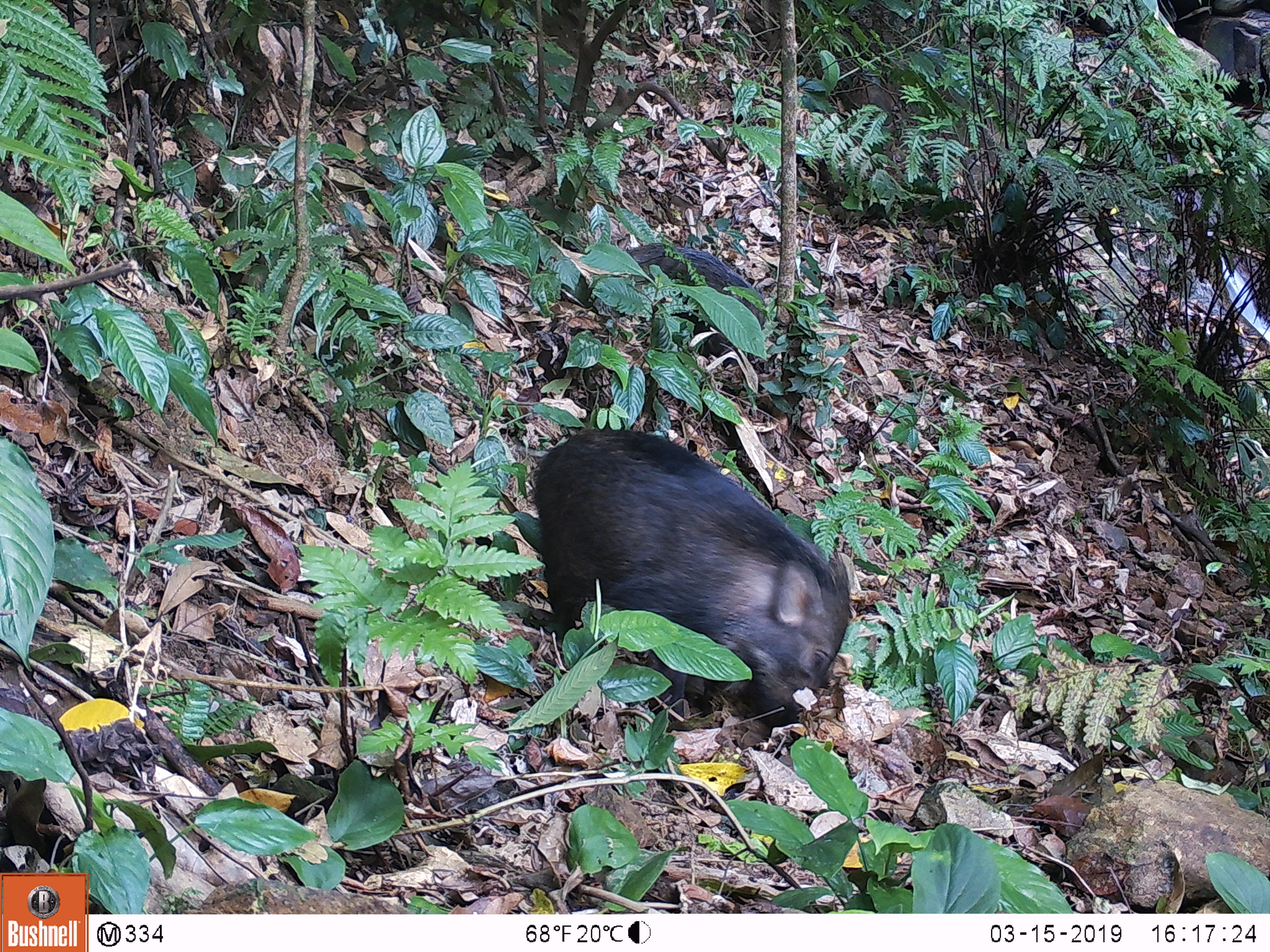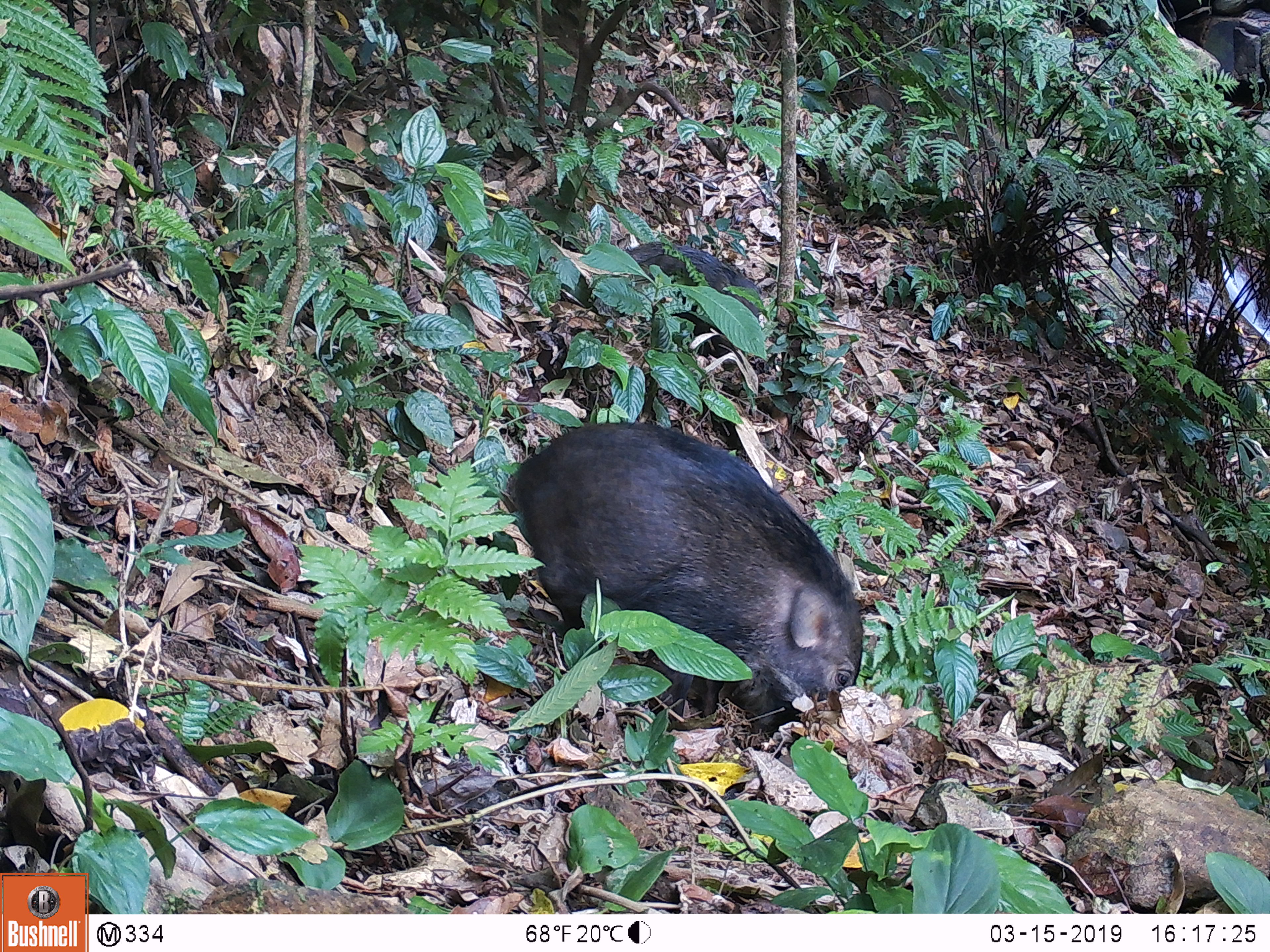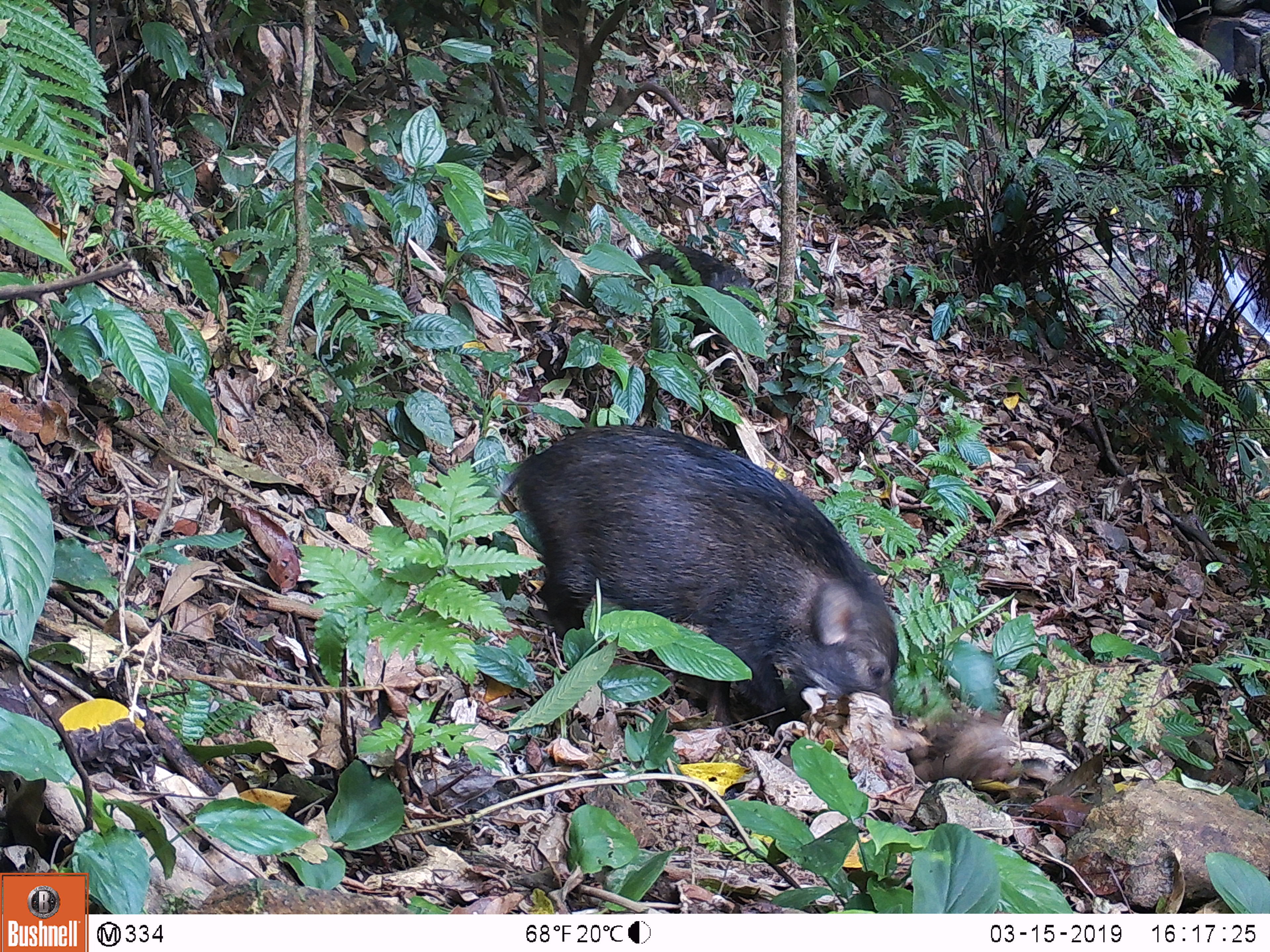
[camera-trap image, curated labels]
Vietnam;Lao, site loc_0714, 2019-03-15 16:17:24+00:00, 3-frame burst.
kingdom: Animalia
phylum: Chordata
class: Mammalia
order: Artiodactyla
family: Suidae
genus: Sus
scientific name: Sus scrofa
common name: eurasian wild pig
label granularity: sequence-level